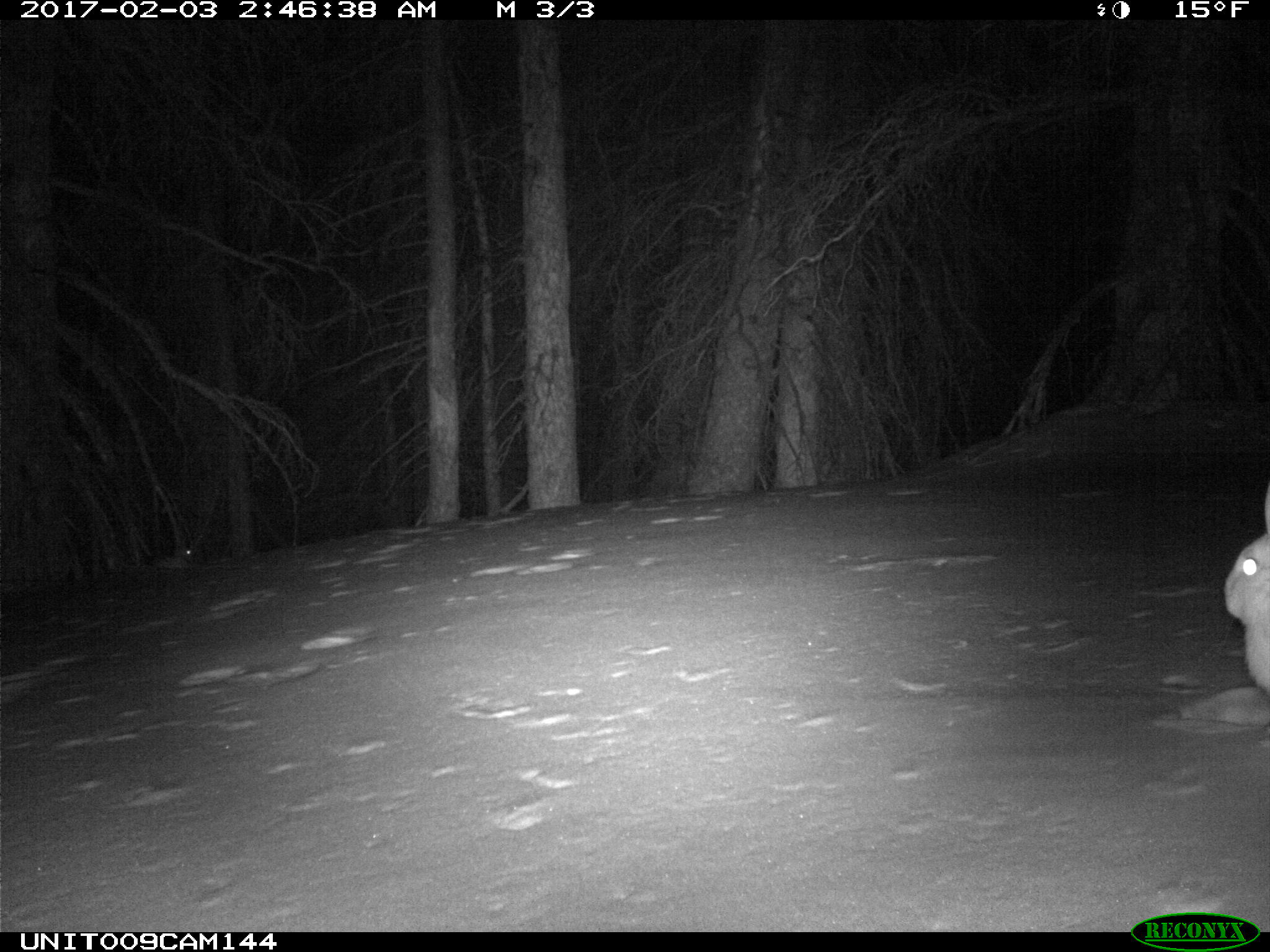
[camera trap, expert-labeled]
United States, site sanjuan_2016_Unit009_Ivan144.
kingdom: Animalia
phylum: Chordata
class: Mammalia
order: Lagomorpha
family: Leporidae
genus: Lepus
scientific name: Lepus americanus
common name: snowshoe hare